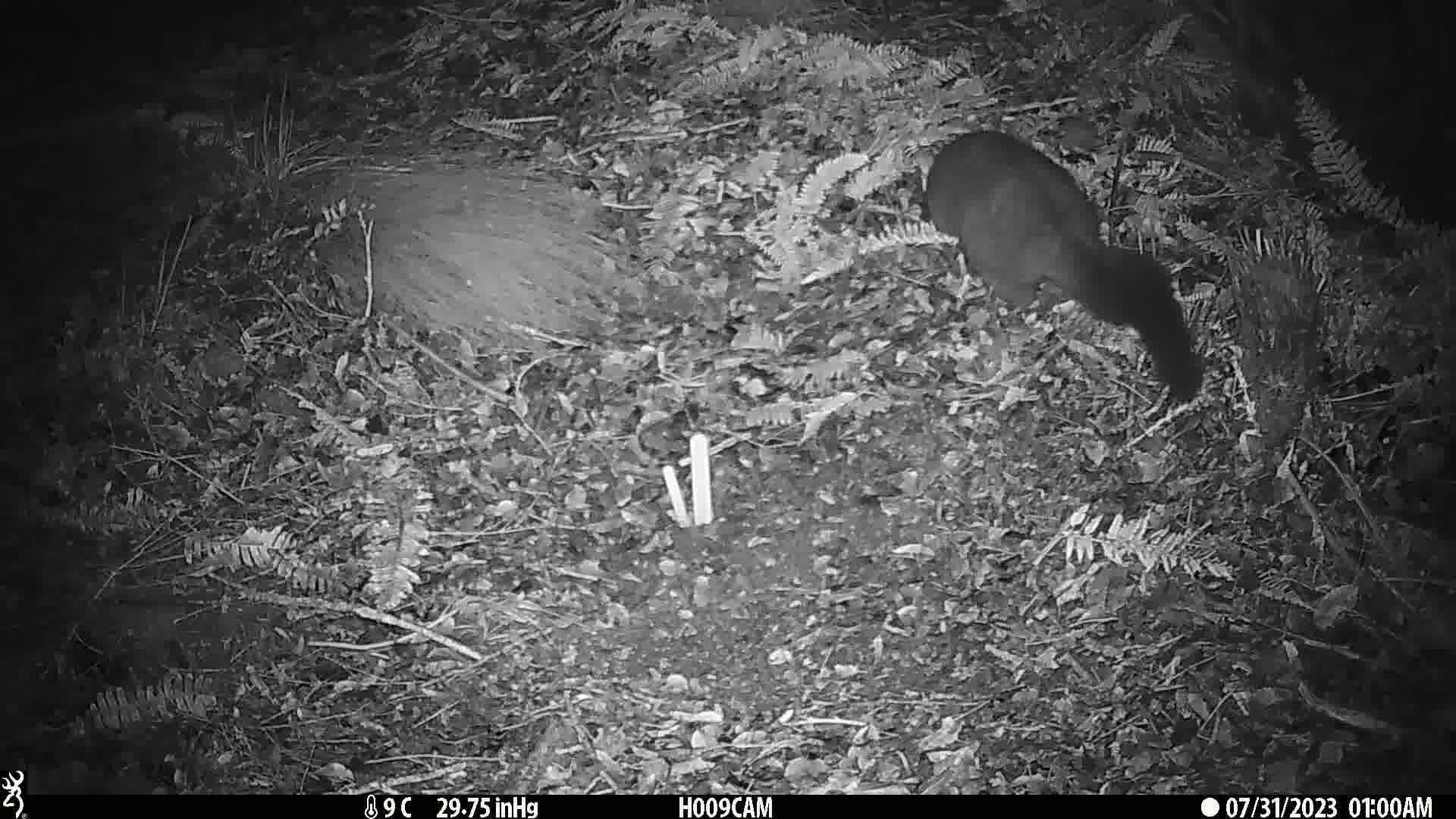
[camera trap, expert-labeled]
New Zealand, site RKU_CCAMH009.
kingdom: Animalia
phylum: Chordata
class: Mammalia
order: Diprotodontia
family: Phalangeridae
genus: Trichosurus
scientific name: Trichosurus vulpecula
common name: common brushtail possum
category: possum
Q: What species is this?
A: Possum (common brushtail possum) (Trichosurus vulpecula).